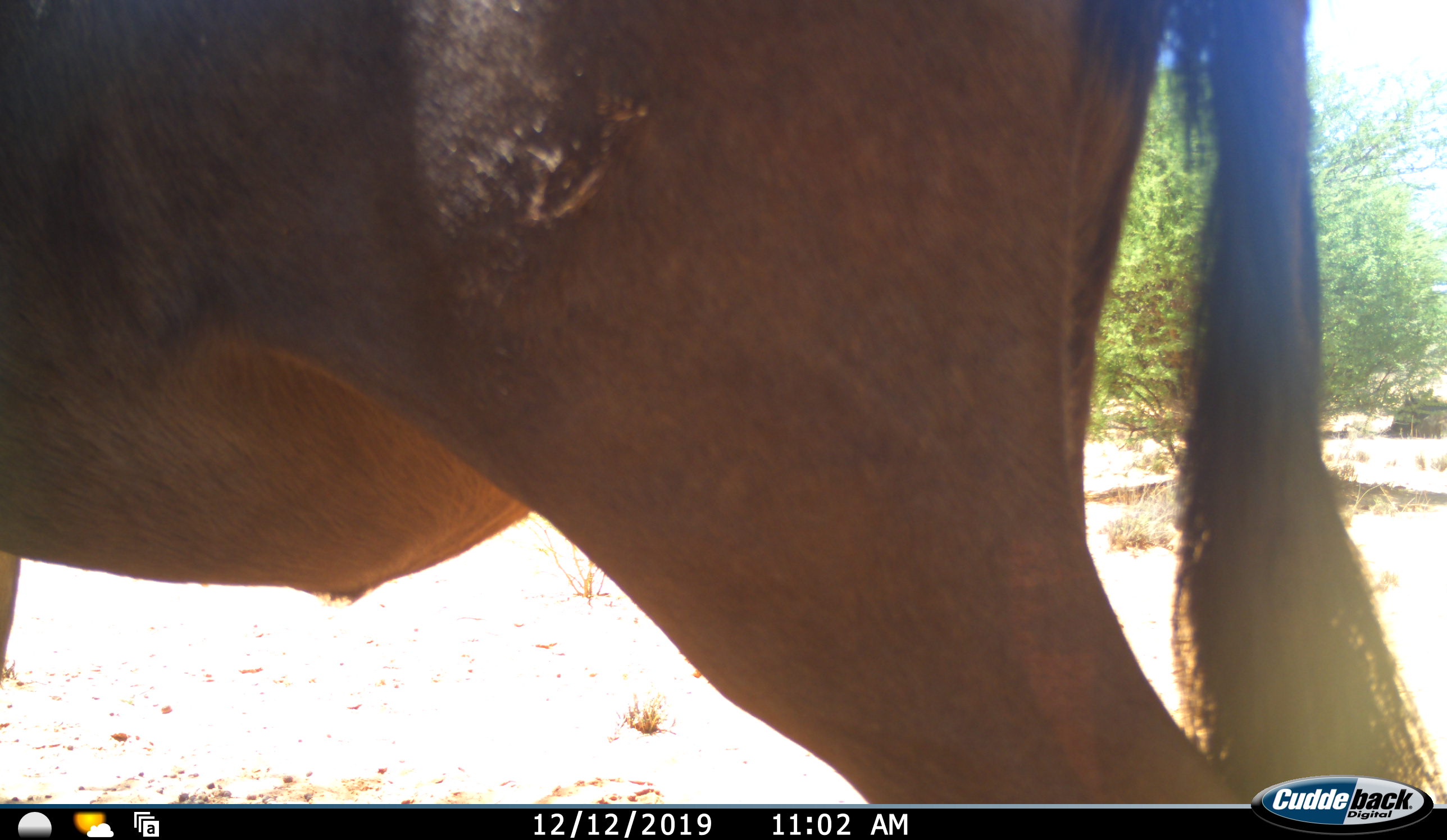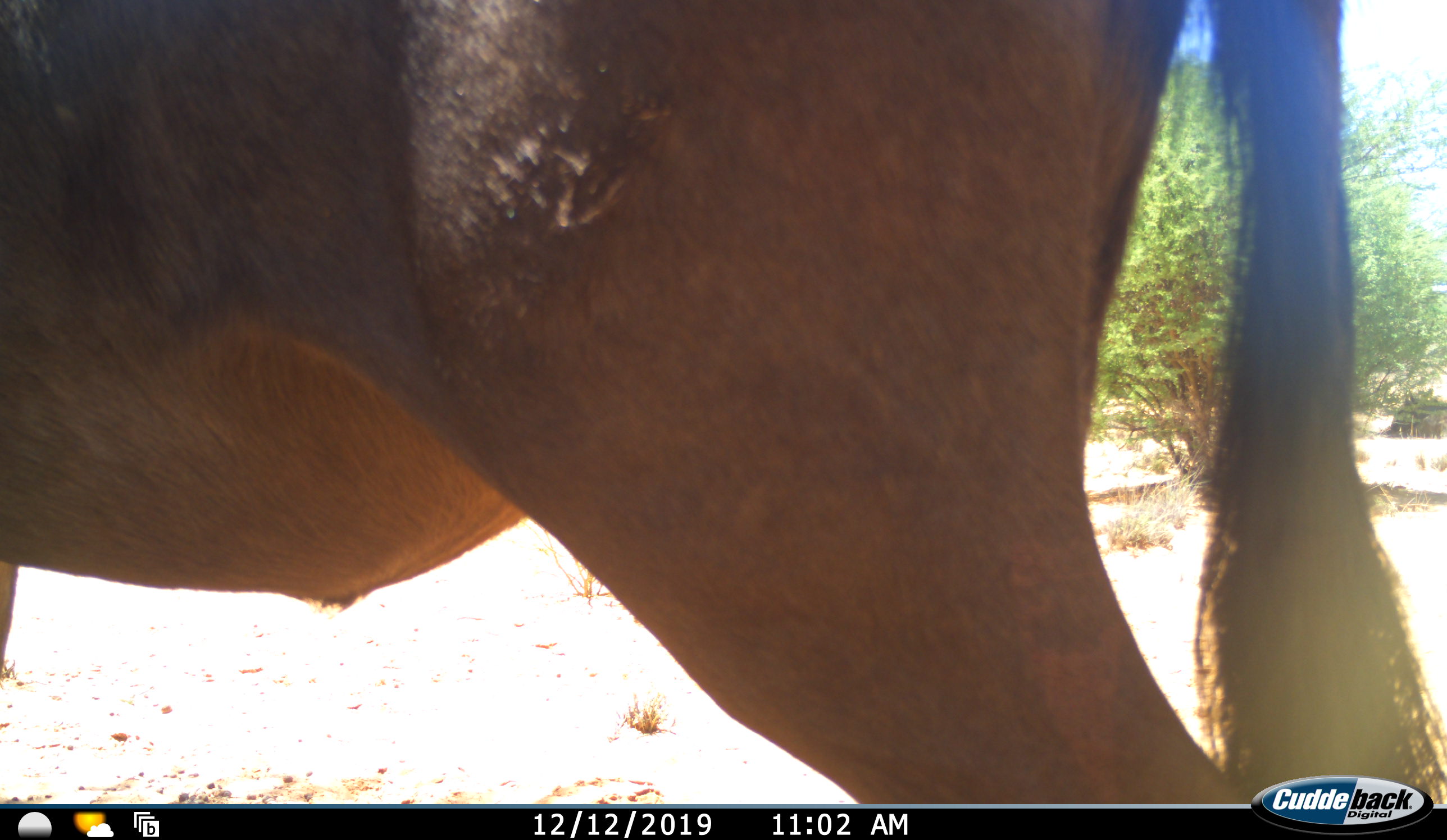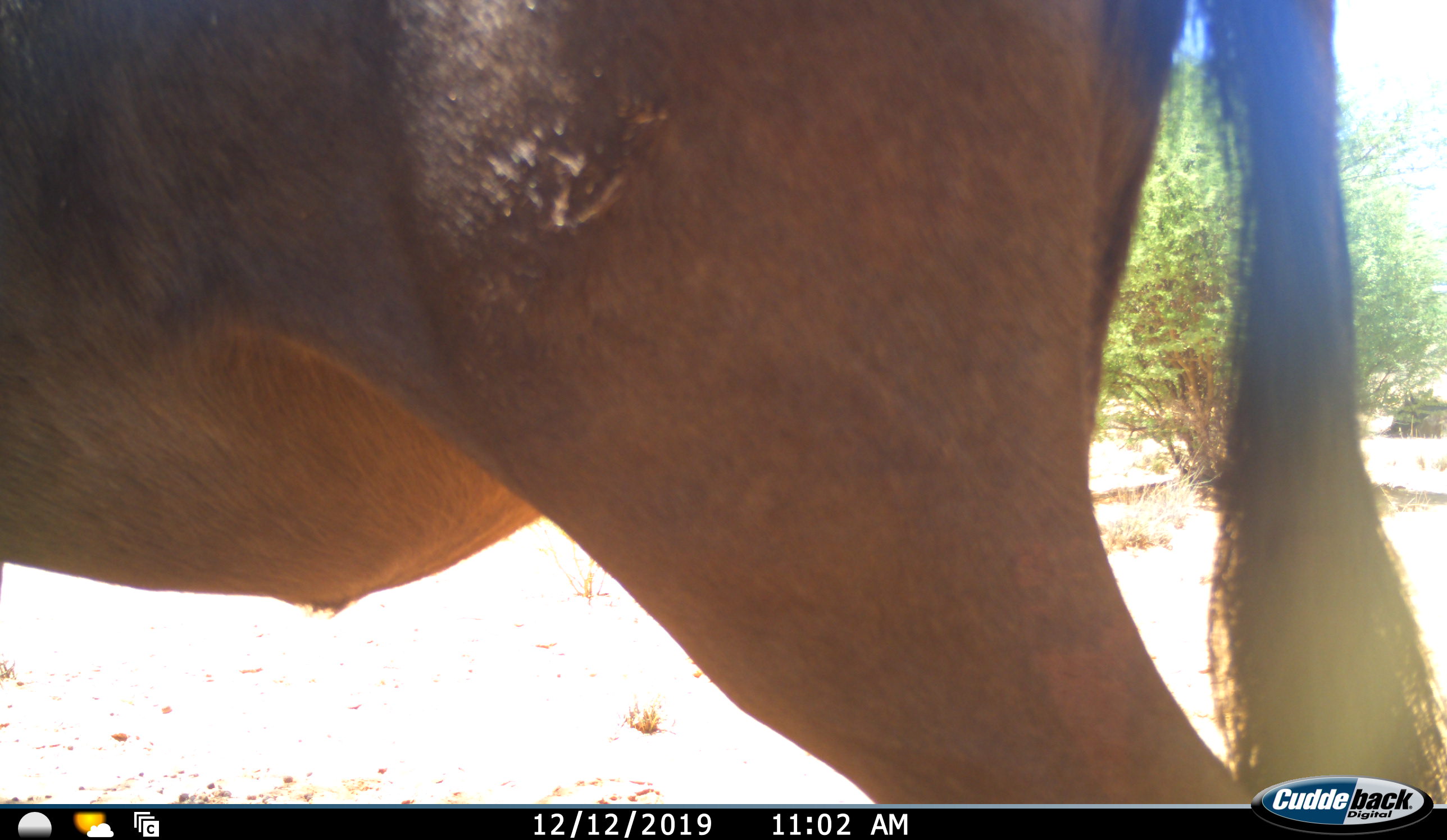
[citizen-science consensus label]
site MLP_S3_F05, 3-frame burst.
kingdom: Animalia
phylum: Chordata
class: Mammalia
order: Artiodactyla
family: Bovidae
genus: Connochaetes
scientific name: Connochaetes taurinus taurinus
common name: blue wildebeest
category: wildebeestblue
Wildebeestblue (blue wildebeest) (Connochaetes taurinus taurinus), count 1. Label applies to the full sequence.